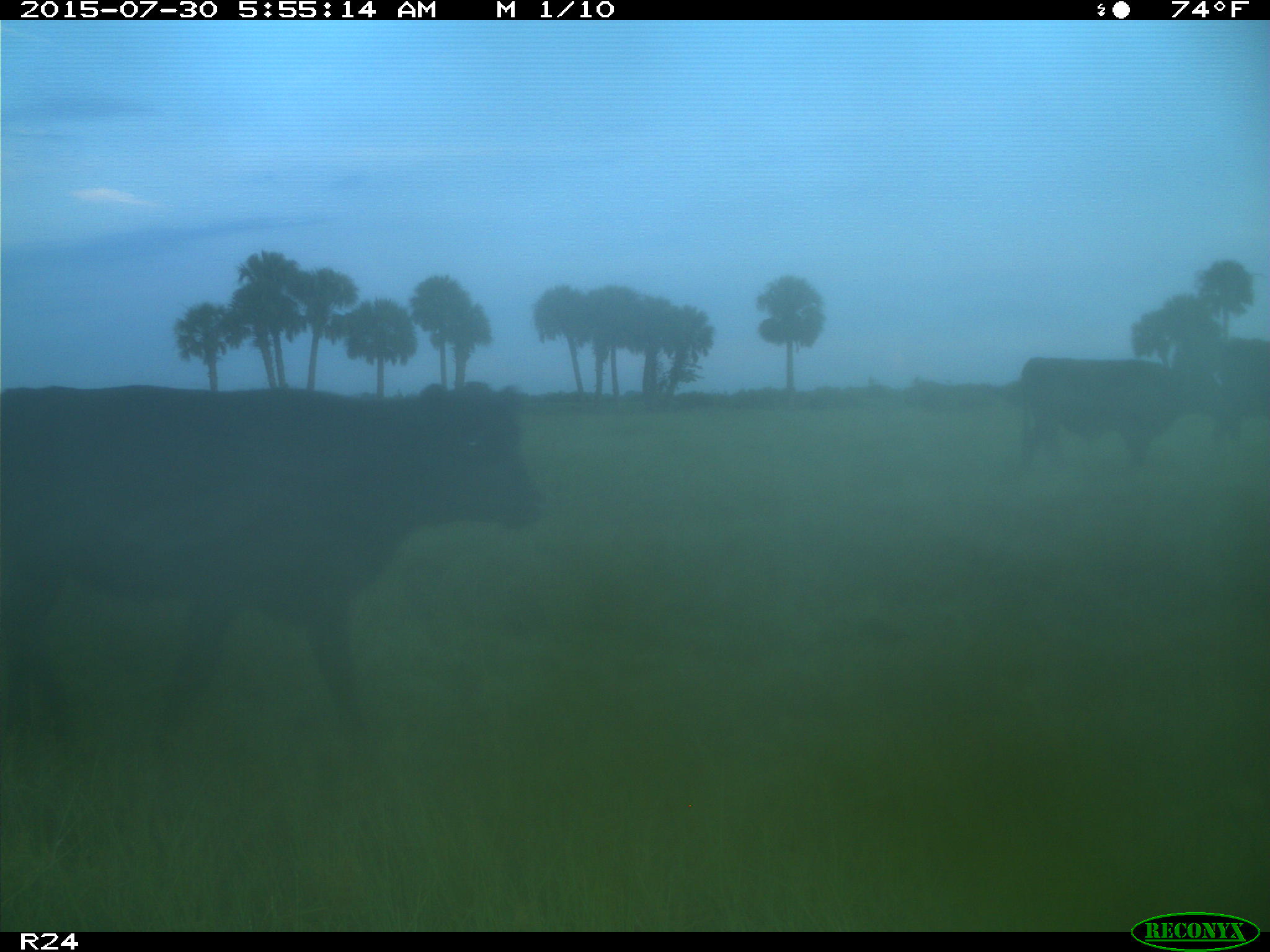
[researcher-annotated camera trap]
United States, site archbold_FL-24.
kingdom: Animalia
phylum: Chordata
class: Mammalia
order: Artiodactyla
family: Bovidae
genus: Bos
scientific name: Bos taurus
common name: domestic cow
Bos taurus (domestic cow).